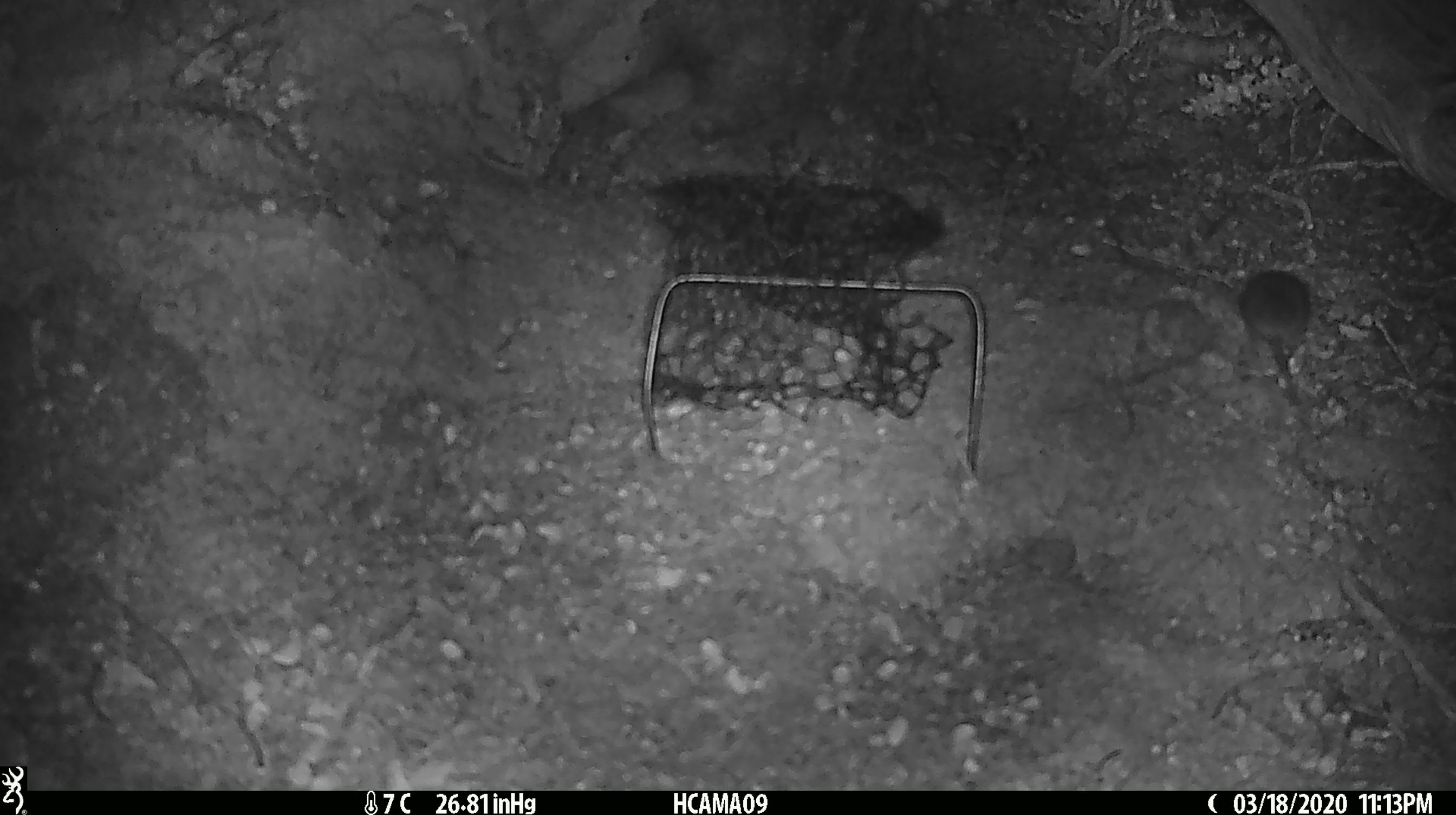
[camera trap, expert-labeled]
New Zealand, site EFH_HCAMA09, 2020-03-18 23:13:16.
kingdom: Animalia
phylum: Chordata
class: Mammalia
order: Rodentia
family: Muridae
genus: Mus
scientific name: Mus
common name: mouse